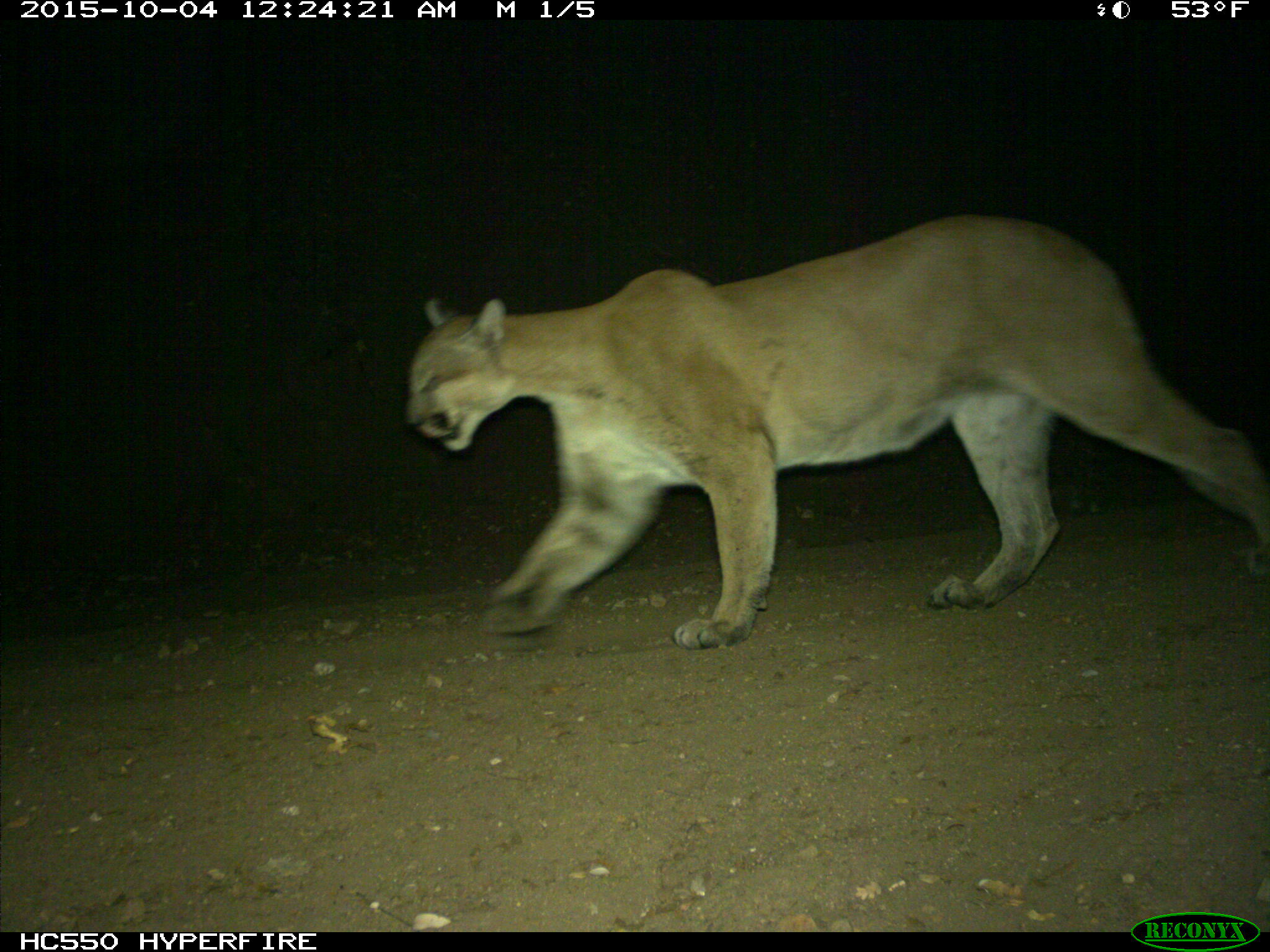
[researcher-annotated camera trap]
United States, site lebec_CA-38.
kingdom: Animalia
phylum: Chordata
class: Mammalia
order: Carnivora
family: Felidae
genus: Puma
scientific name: Puma concolor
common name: mountain lion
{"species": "Puma concolor (mountain lion)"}